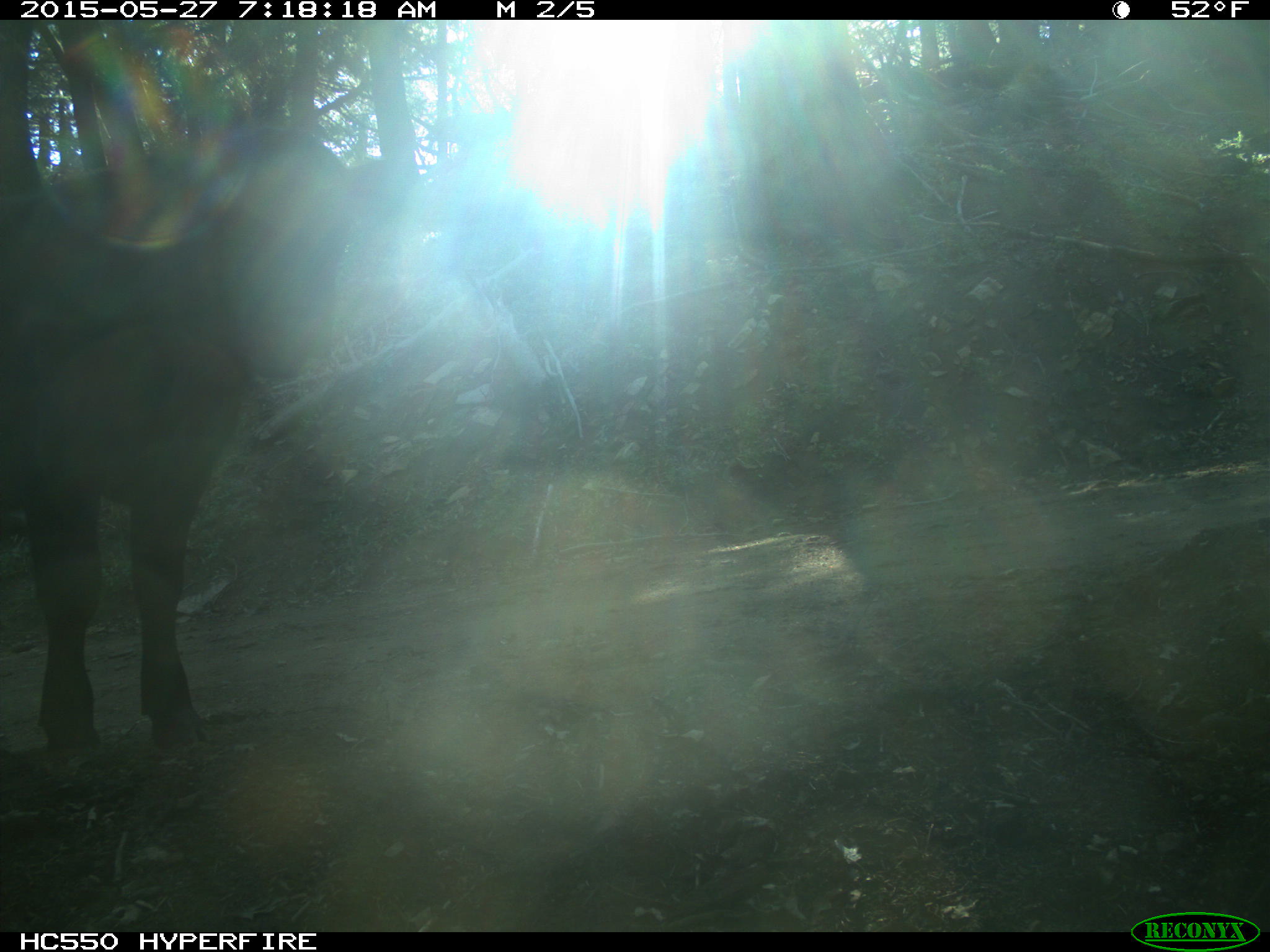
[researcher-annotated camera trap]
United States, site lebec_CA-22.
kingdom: Animalia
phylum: Chordata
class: Mammalia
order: Artiodactyla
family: Bovidae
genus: Bos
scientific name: Bos taurus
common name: domestic cow